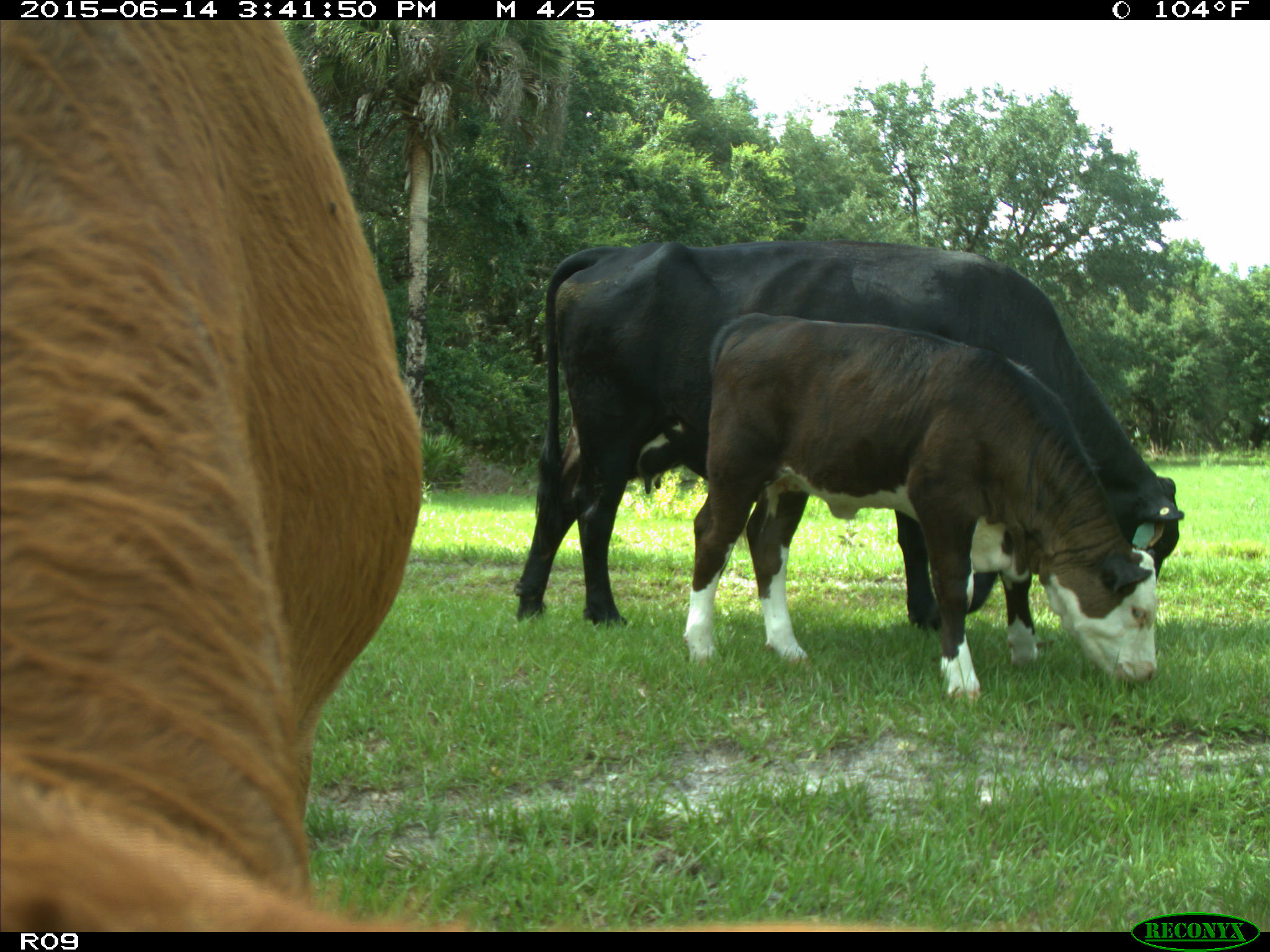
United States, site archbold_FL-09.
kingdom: Animalia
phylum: Chordata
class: Mammalia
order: Artiodactyla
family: Bovidae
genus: Bos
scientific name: Bos taurus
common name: domestic cow